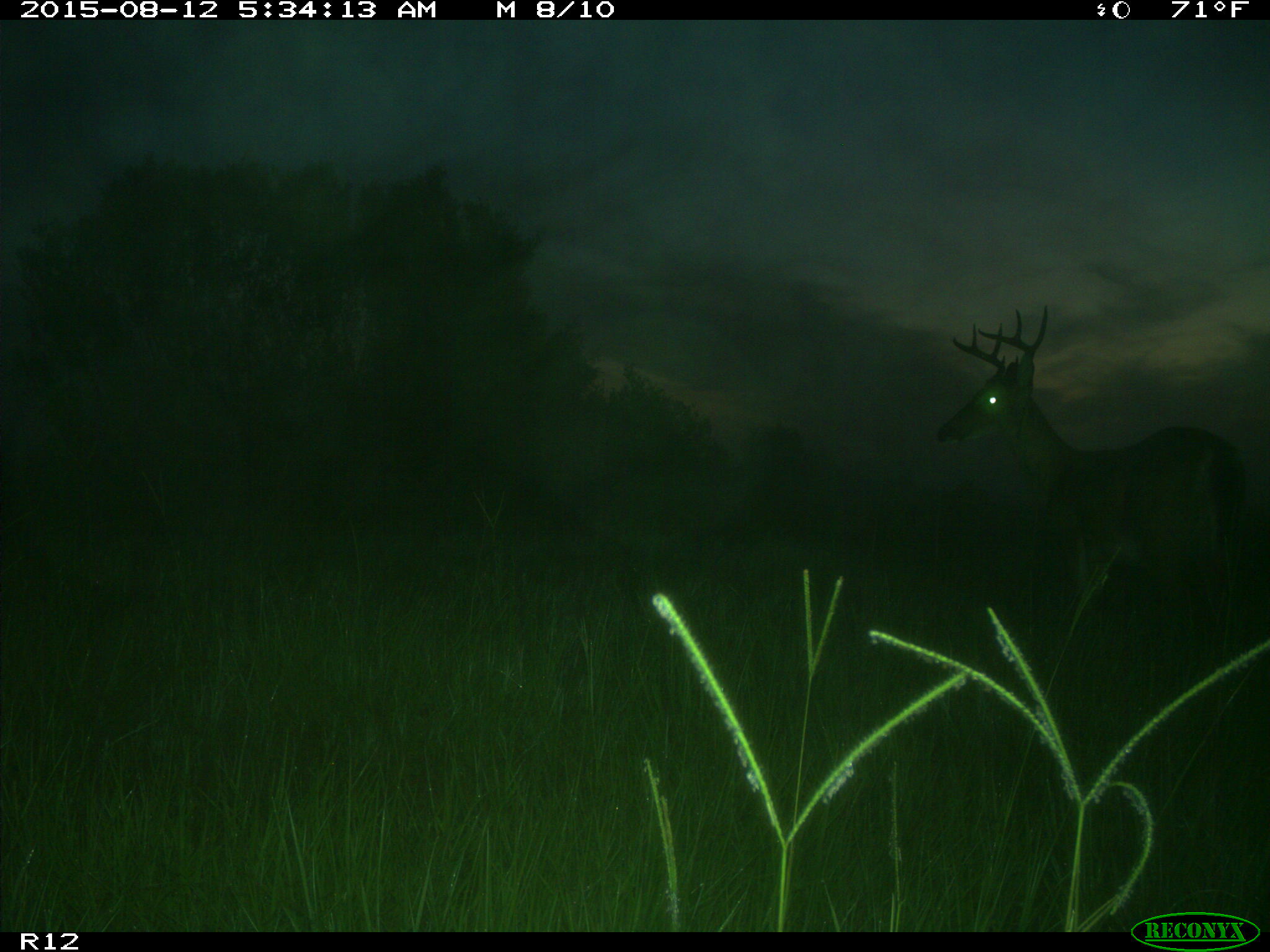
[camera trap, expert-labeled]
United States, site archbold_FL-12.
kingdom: Animalia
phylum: Chordata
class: Mammalia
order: Artiodactyla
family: Cervidae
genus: Odocoileus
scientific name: Odocoileus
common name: deer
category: unidentified deer